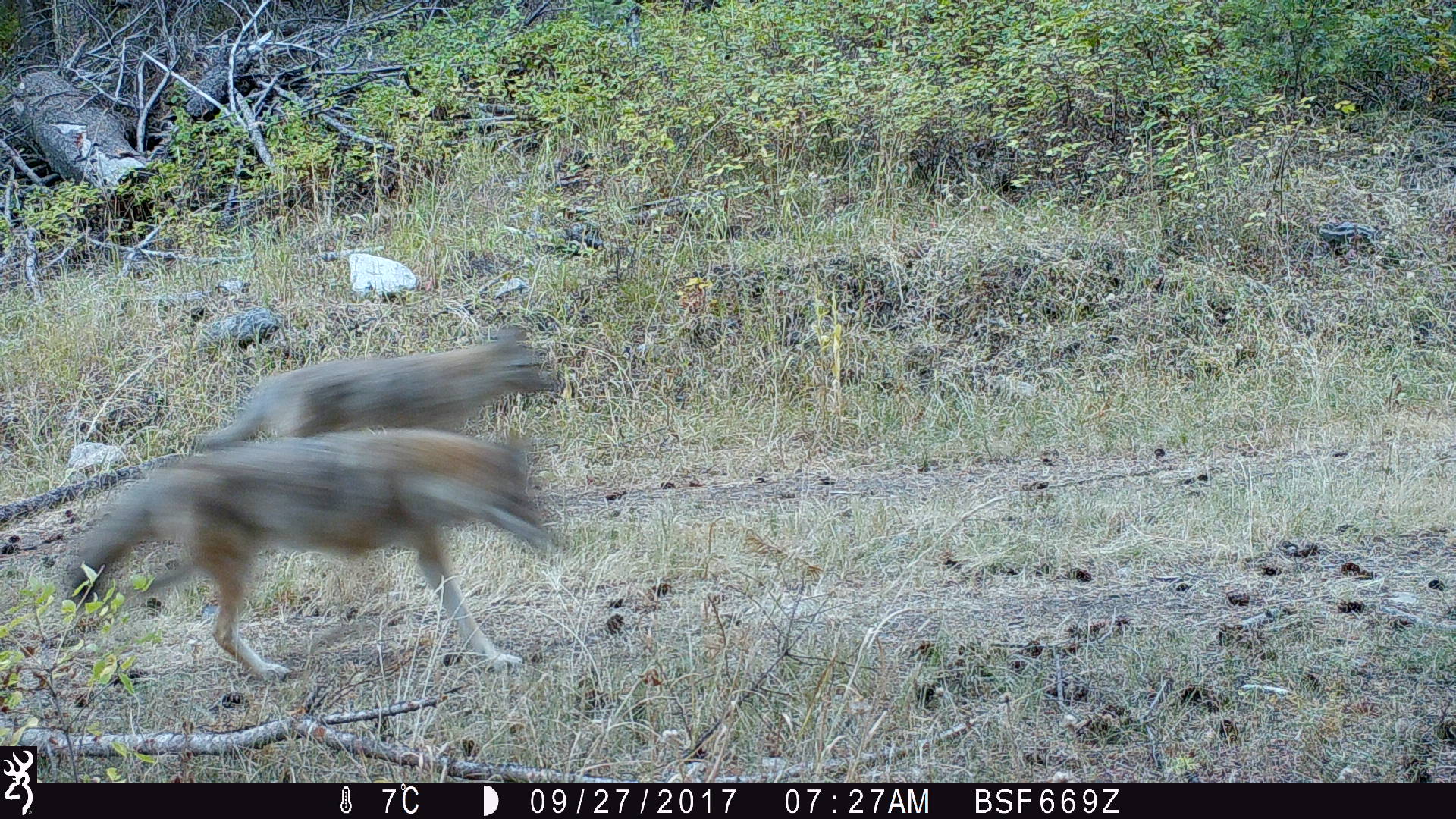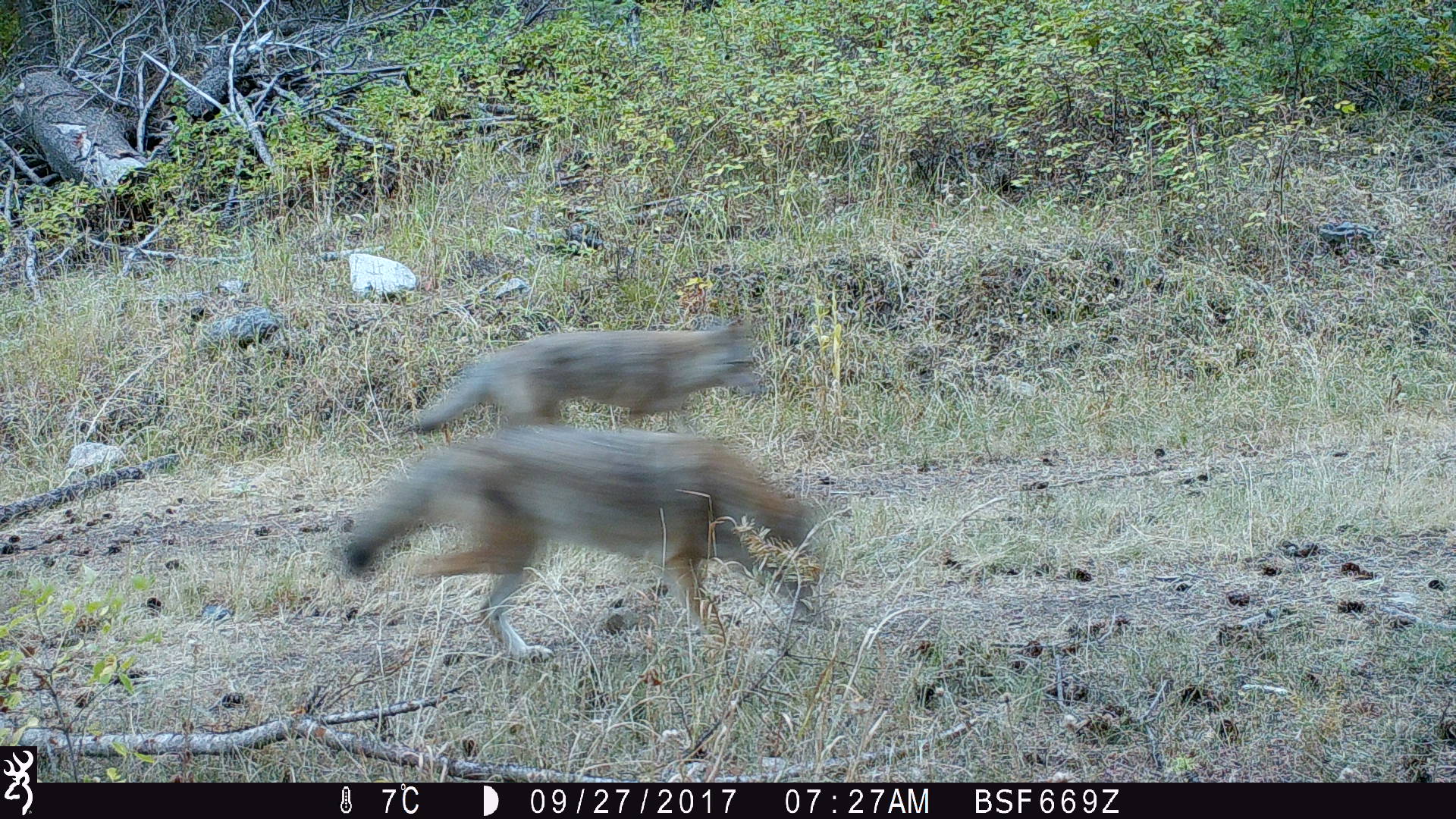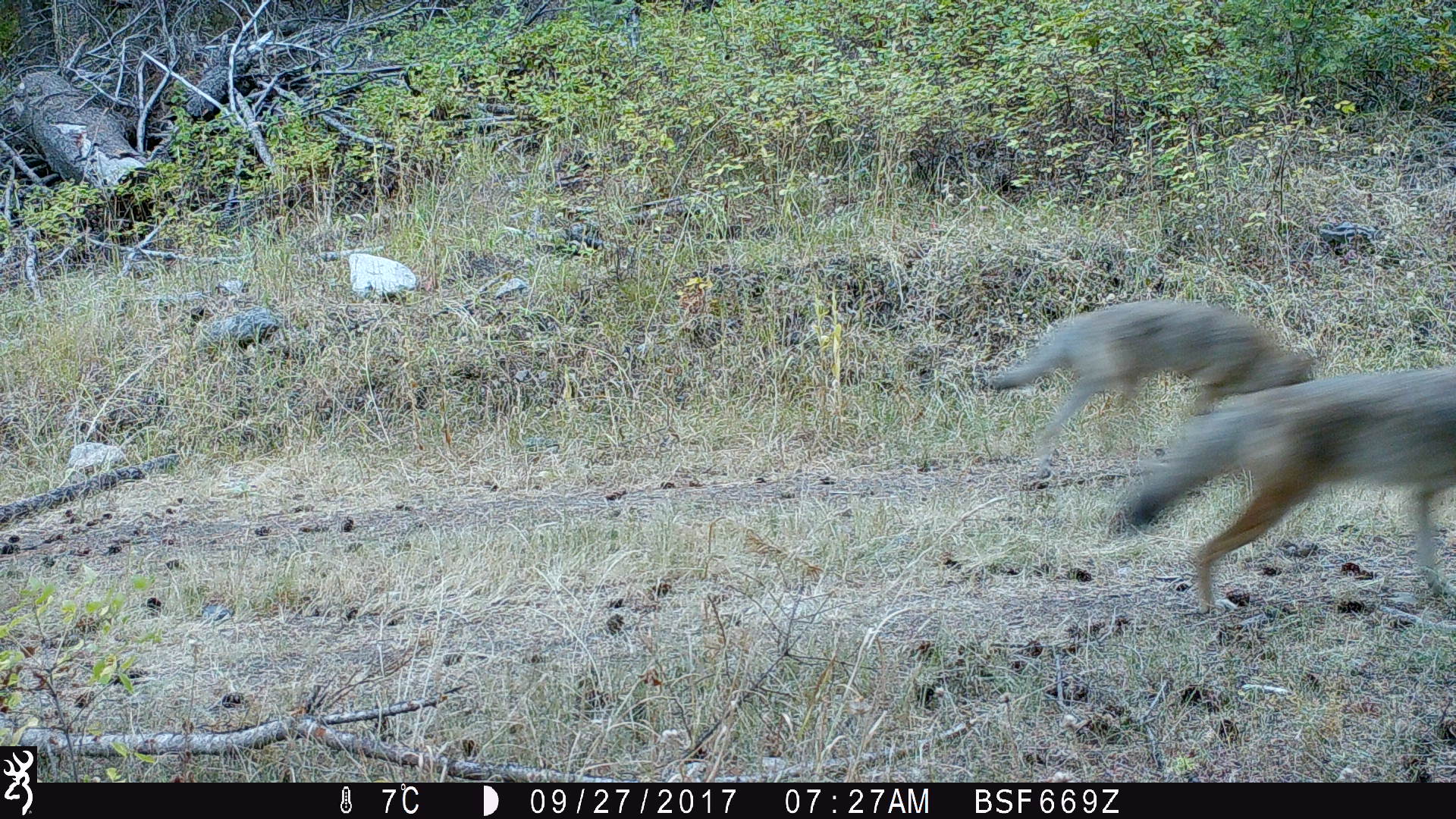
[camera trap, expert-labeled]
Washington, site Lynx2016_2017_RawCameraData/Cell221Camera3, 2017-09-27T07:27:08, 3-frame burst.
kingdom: Animalia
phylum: Chordata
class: Mammalia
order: Carnivora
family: Canidae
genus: Canis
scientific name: Canis latrans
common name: coyote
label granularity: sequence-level